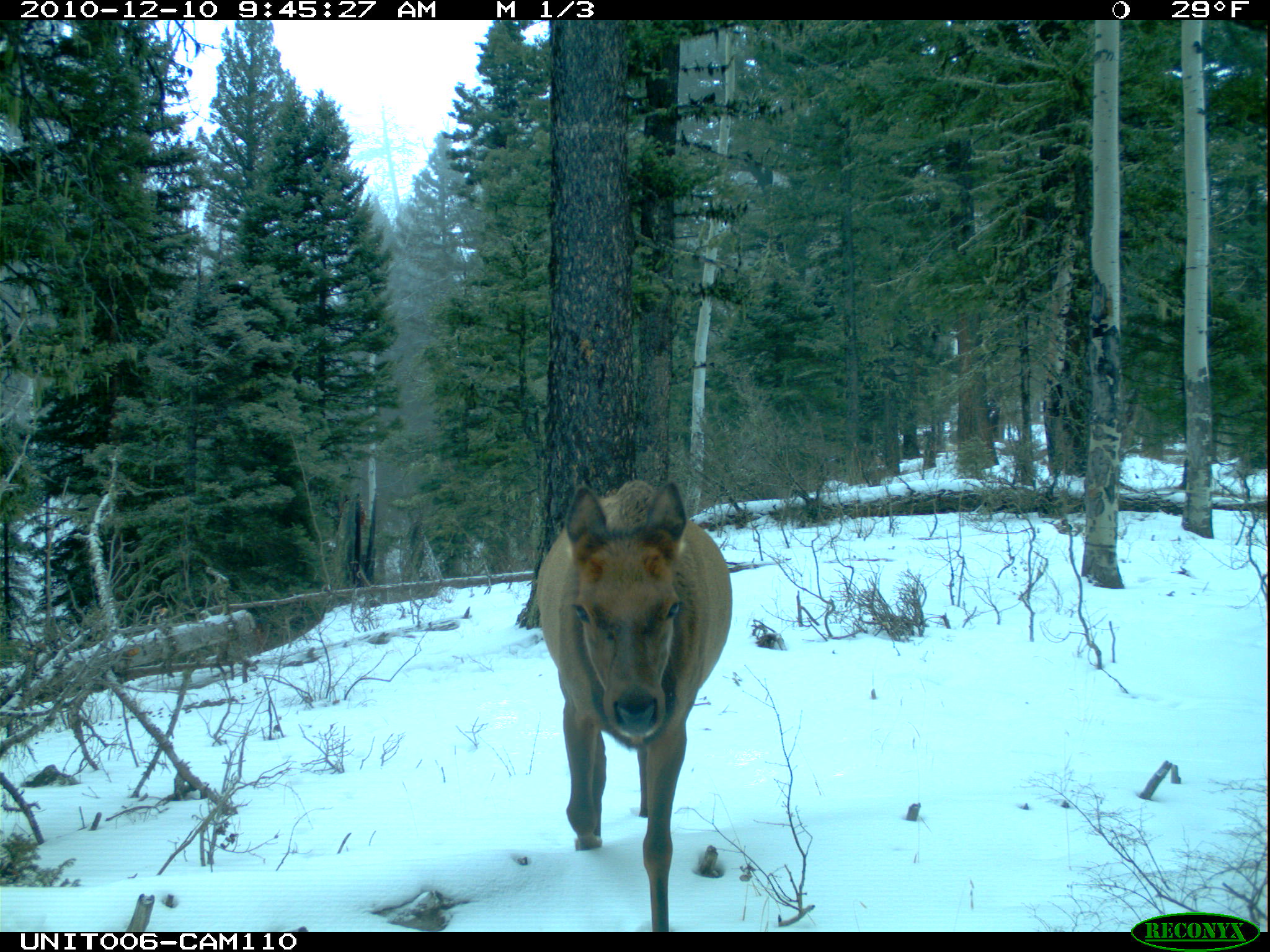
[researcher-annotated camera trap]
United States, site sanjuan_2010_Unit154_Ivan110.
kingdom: Animalia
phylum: Chordata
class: Mammalia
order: Artiodactyla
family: Cervidae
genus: Cervus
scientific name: Cervus elaphus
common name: red deer